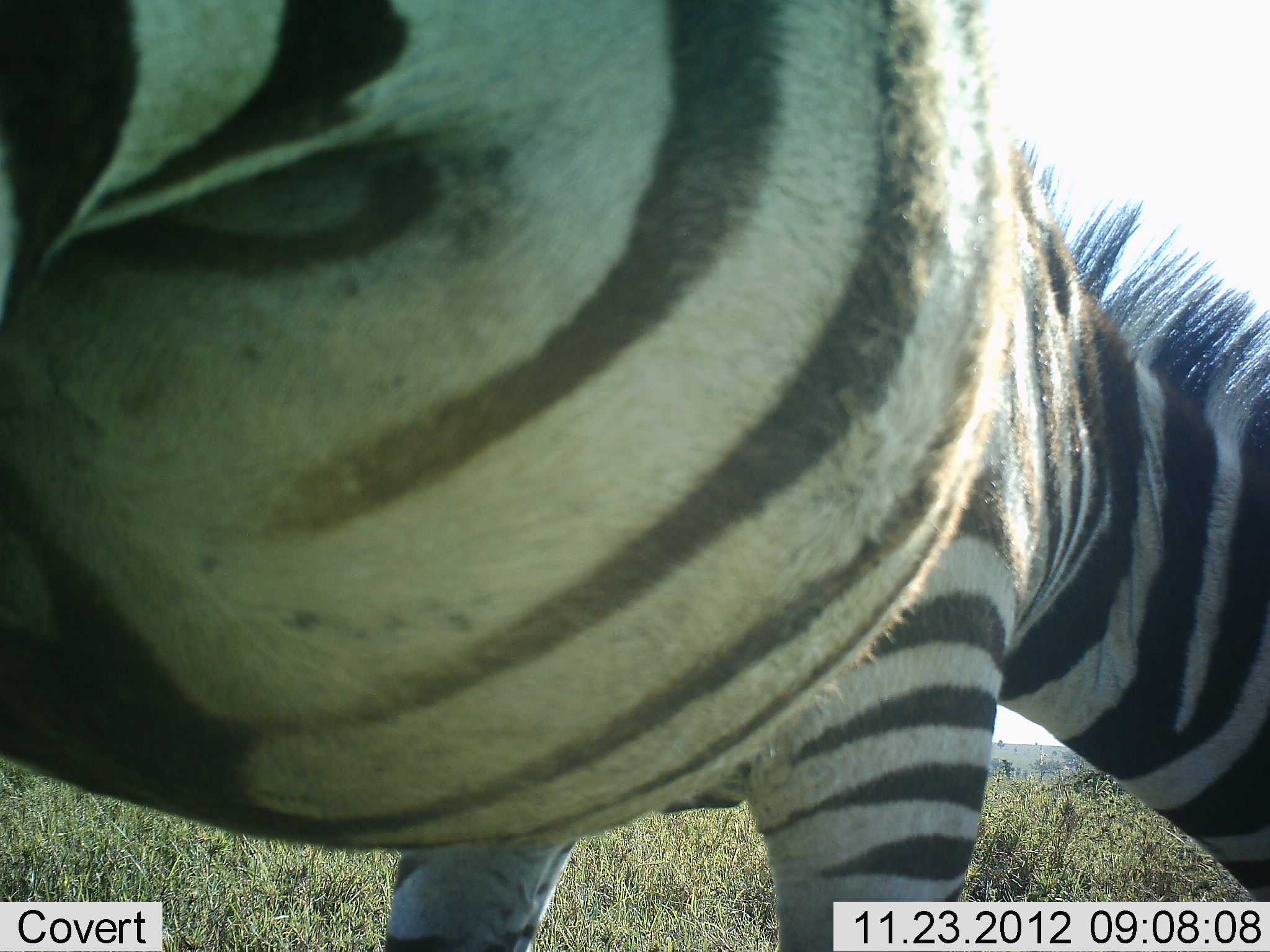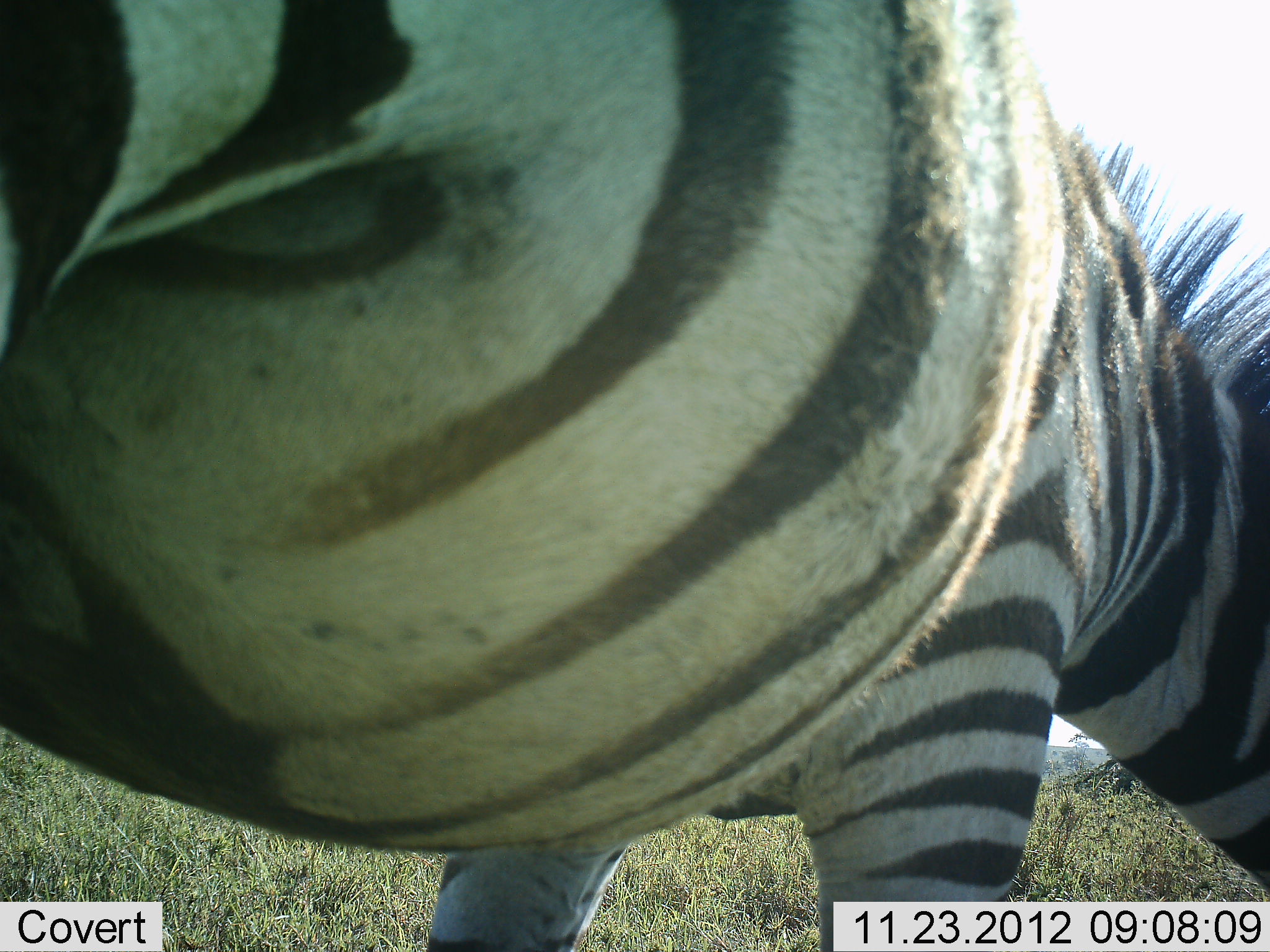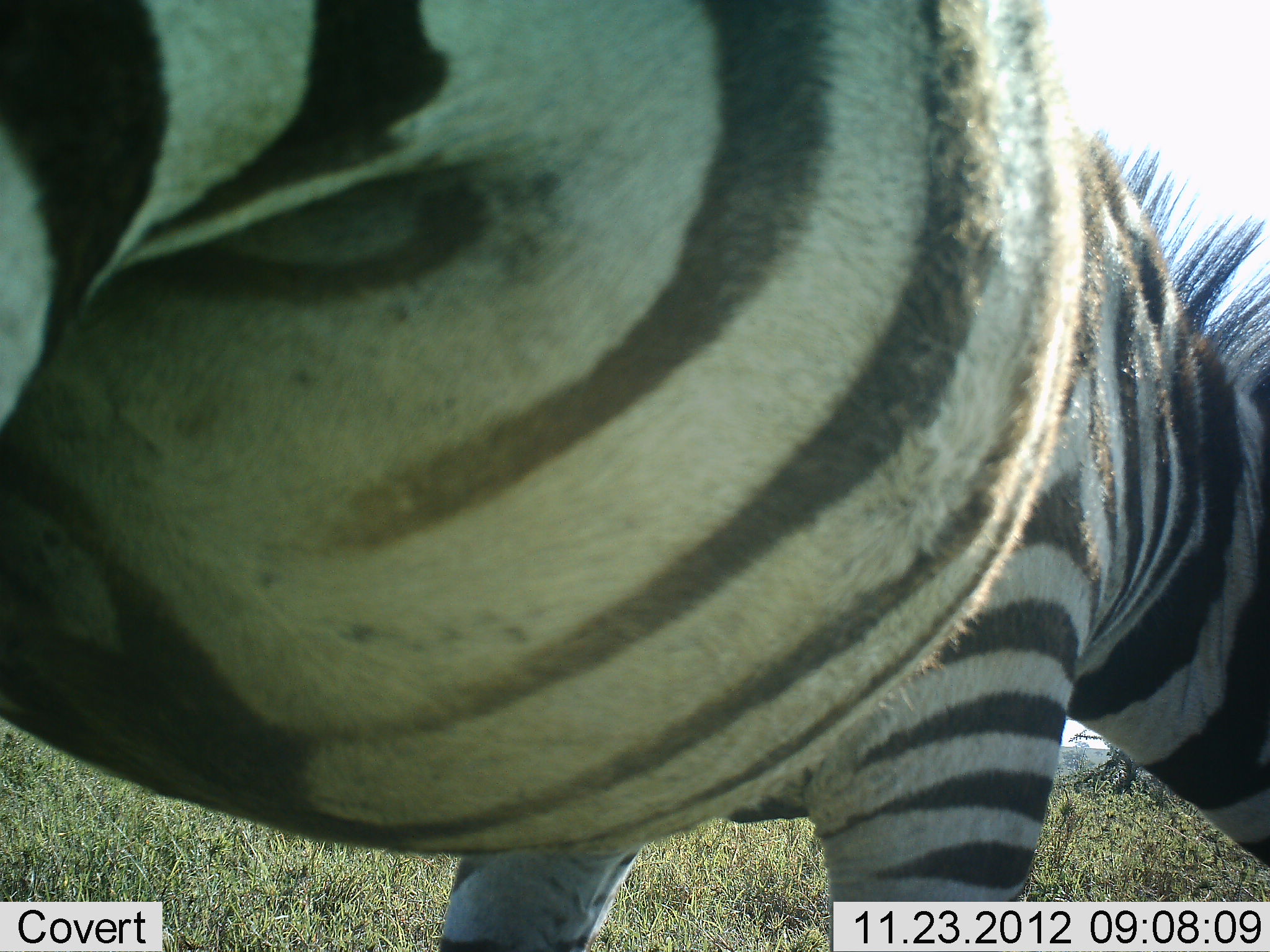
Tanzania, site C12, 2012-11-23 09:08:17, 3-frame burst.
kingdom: Animalia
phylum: Chordata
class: Mammalia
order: Perissodactyla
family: Equidae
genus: Equus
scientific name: Equus quagga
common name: plains zebra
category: zebra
Zebra (plains zebra) (Equus quagga), count 1. Behavior (volunteer vote fractions): standing 40%, resting 0%, moving 0%, interacting 0%. Young present (vote fraction): 0%. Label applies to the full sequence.